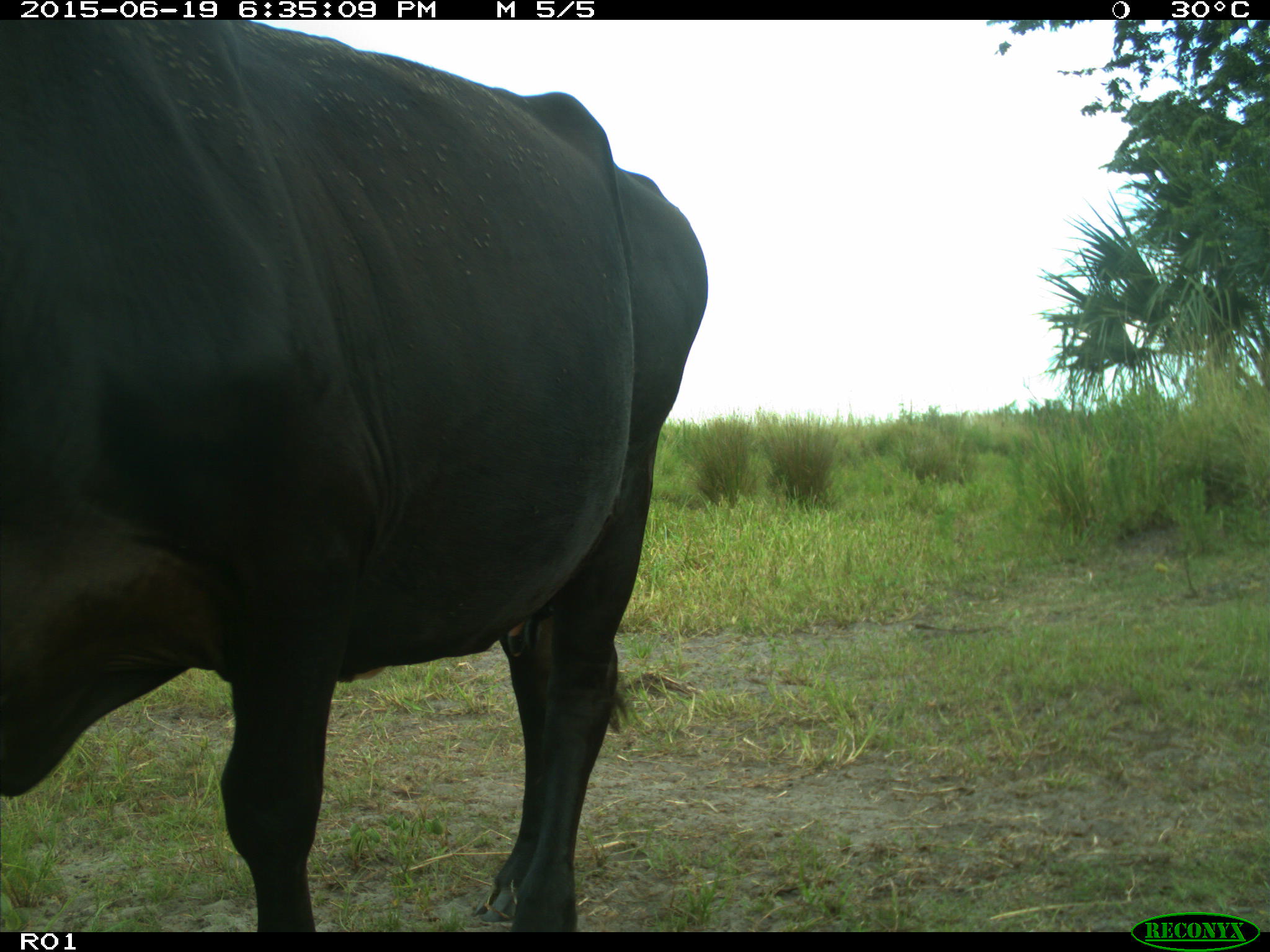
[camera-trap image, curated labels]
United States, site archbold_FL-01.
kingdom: Animalia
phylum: Chordata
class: Mammalia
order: Artiodactyla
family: Bovidae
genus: Bos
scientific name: Bos taurus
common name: domestic cow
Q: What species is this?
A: Bos taurus (domestic cow).